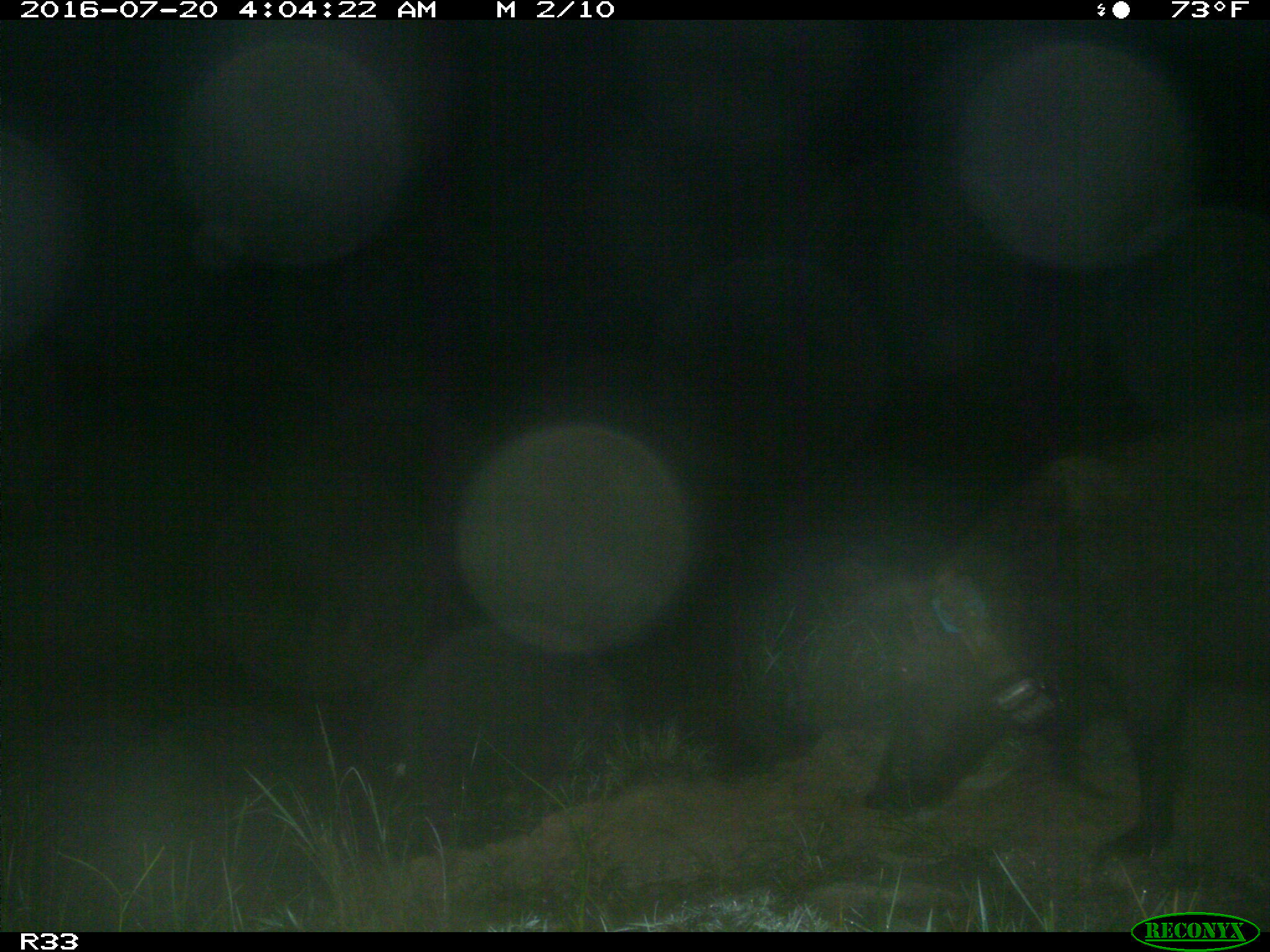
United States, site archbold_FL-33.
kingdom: Animalia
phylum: Chordata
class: Mammalia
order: Artiodactyla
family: Suidae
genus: Sus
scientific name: Sus scrofa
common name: wild boar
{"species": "Sus scrofa (wild boar)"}